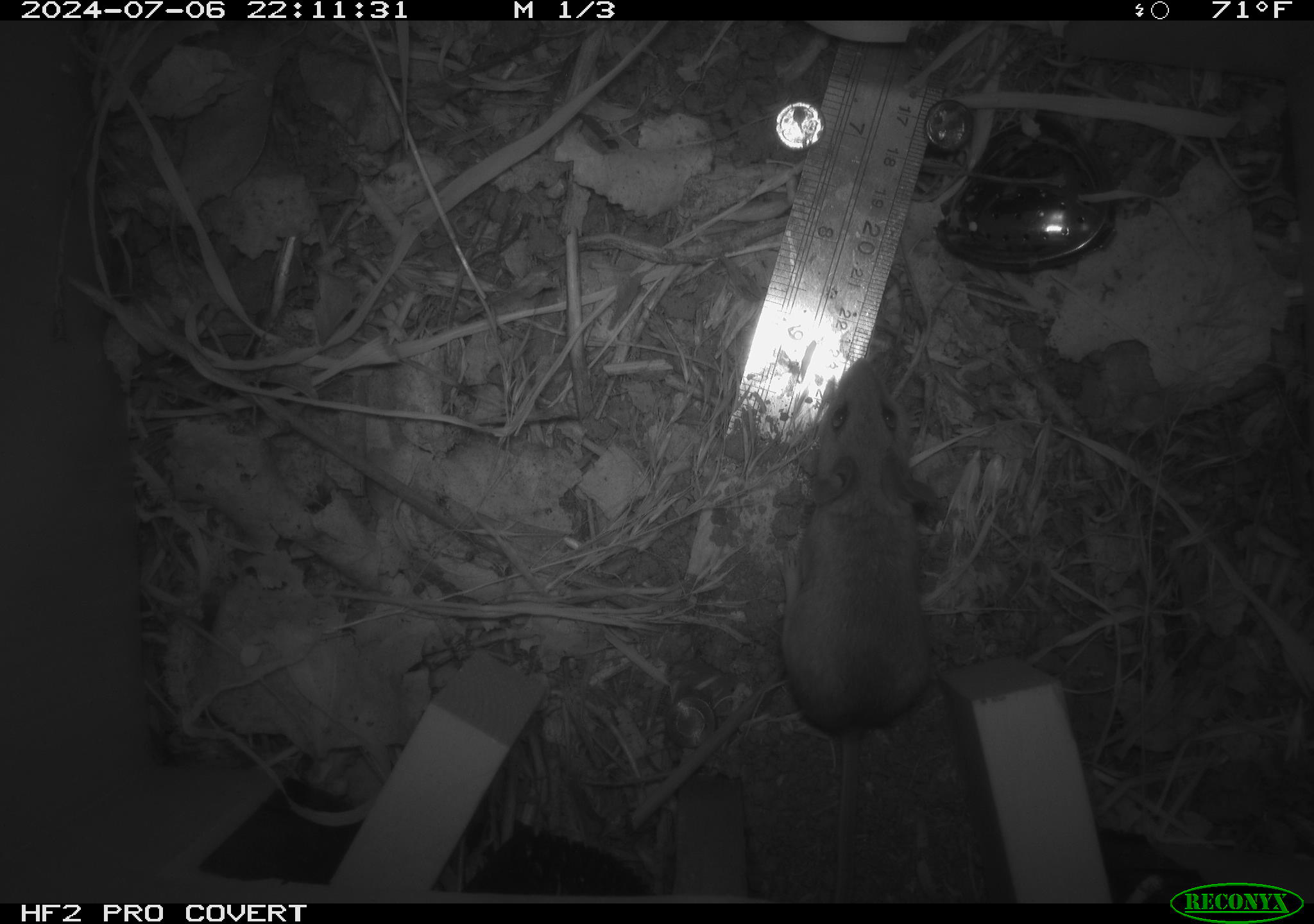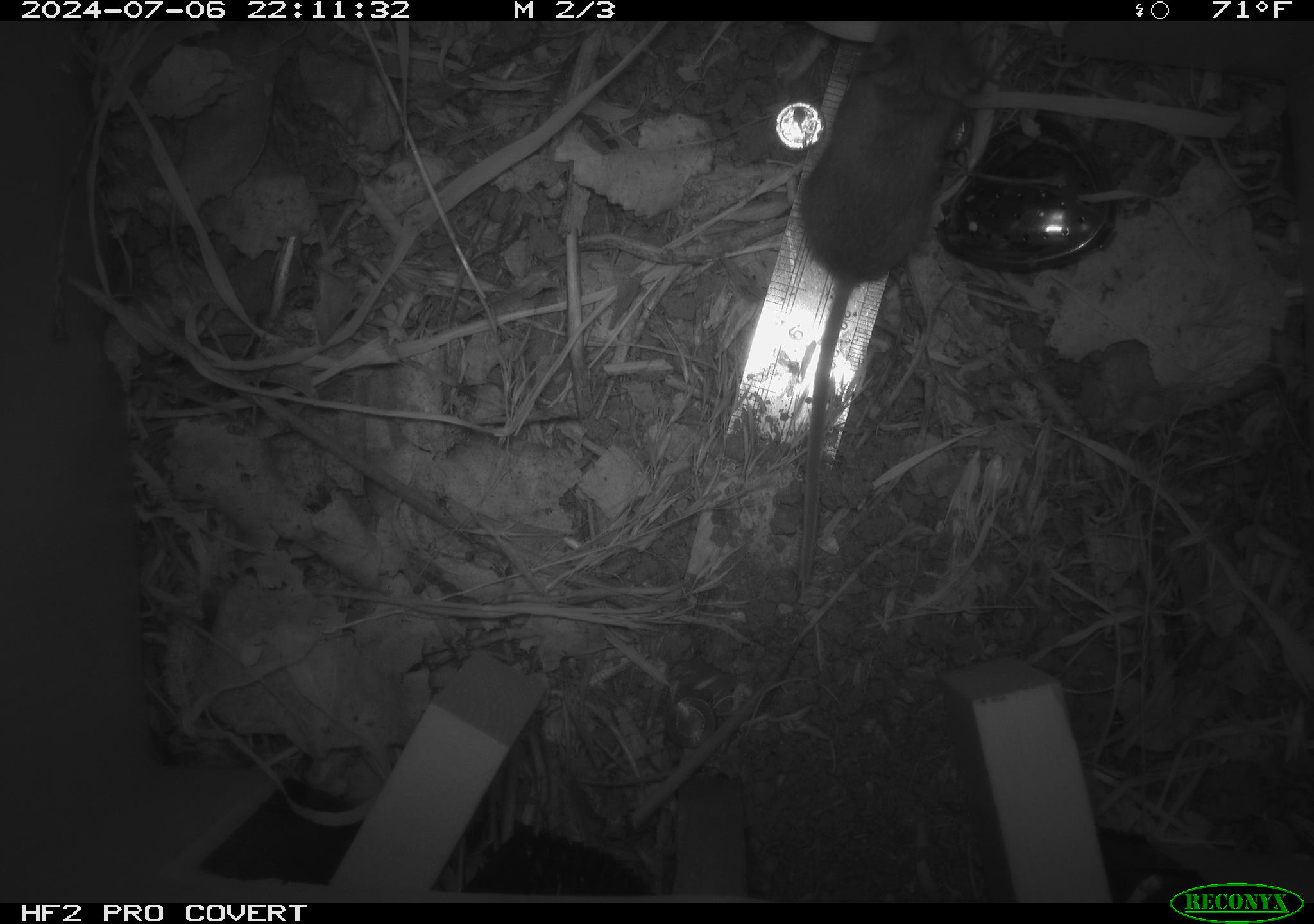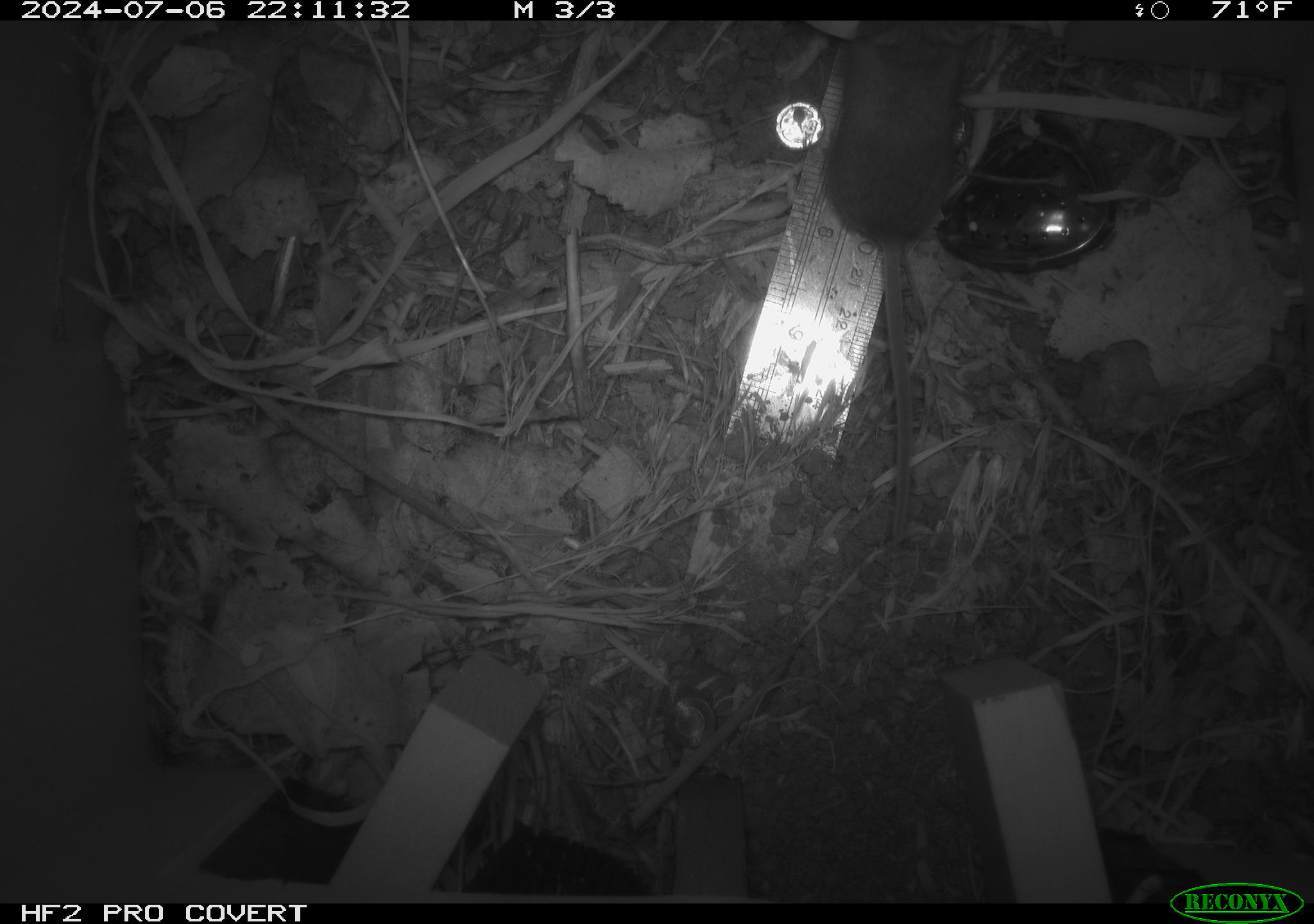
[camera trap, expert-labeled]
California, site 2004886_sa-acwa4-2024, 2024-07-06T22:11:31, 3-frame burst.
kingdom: Animalia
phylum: Chordata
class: Mammalia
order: Rodentia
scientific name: Rodentia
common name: mouse species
Mouse species (Rodentia).